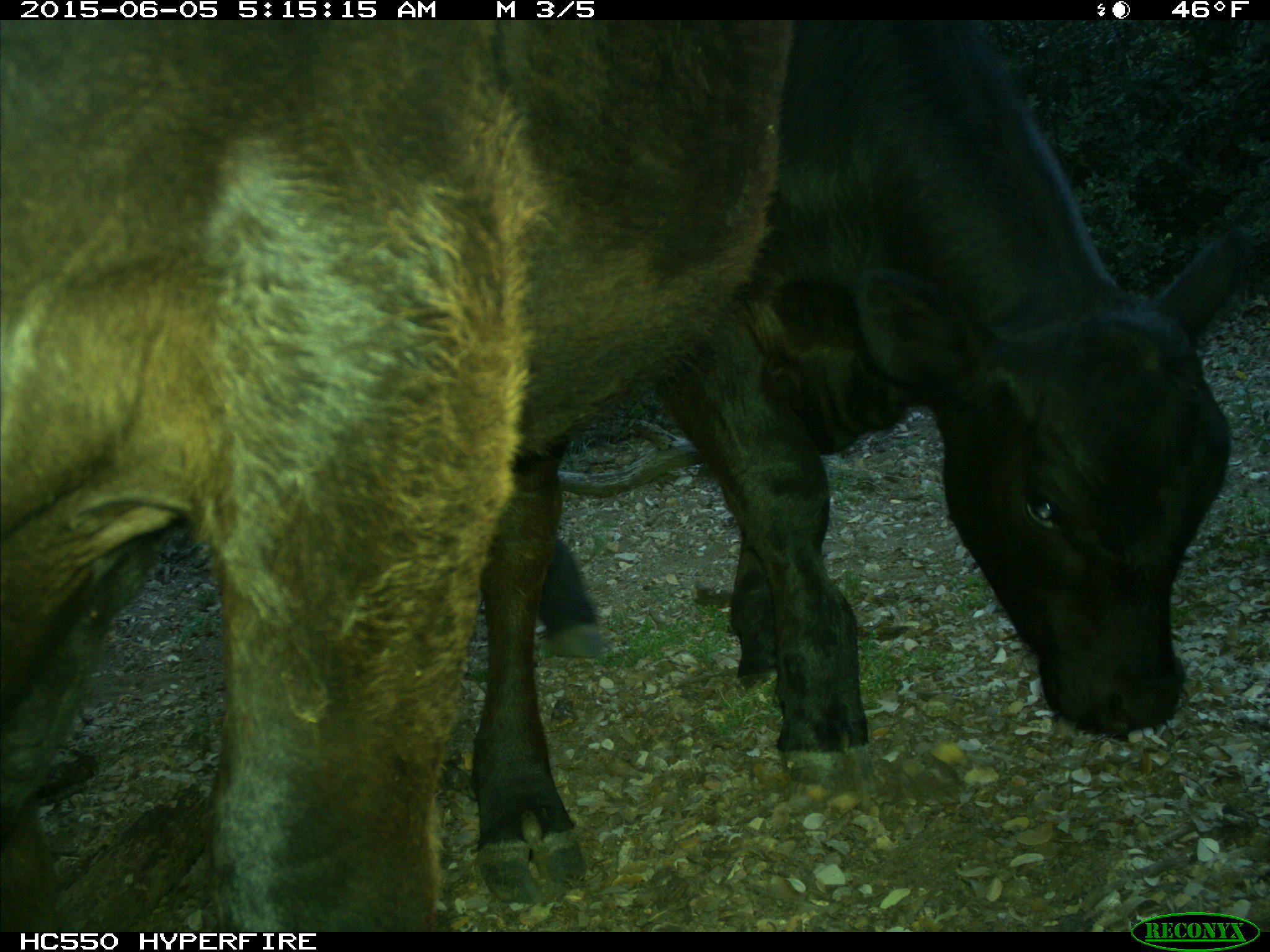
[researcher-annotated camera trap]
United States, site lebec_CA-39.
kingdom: Animalia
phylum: Chordata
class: Mammalia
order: Artiodactyla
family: Bovidae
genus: Bos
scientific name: Bos taurus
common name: domestic cow